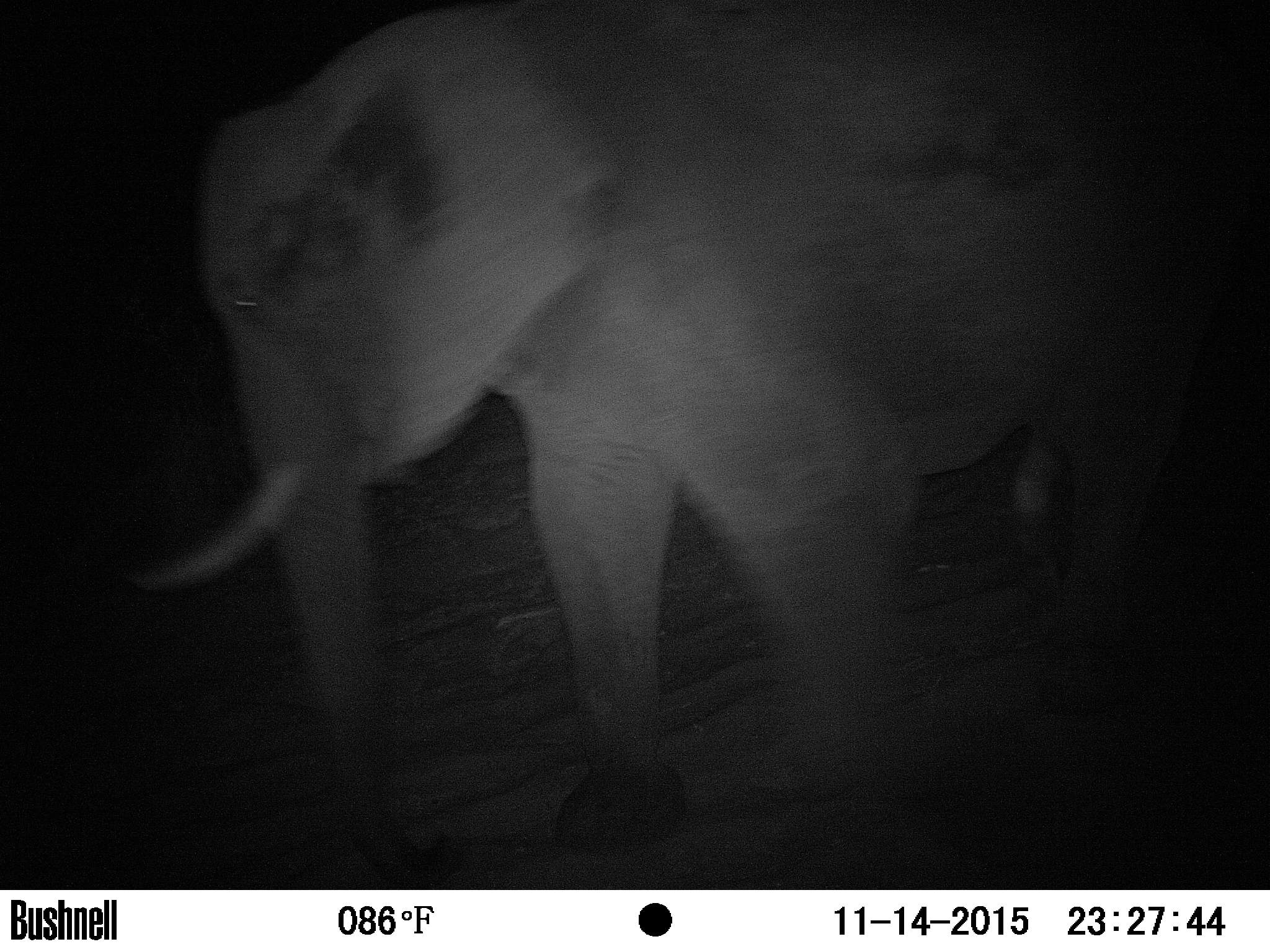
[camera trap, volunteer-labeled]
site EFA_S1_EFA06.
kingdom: Animalia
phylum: Chordata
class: Mammalia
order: Proboscidea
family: Elephantidae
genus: Loxodonta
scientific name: Loxodonta africana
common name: african bush elephant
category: elephant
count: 1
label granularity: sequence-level